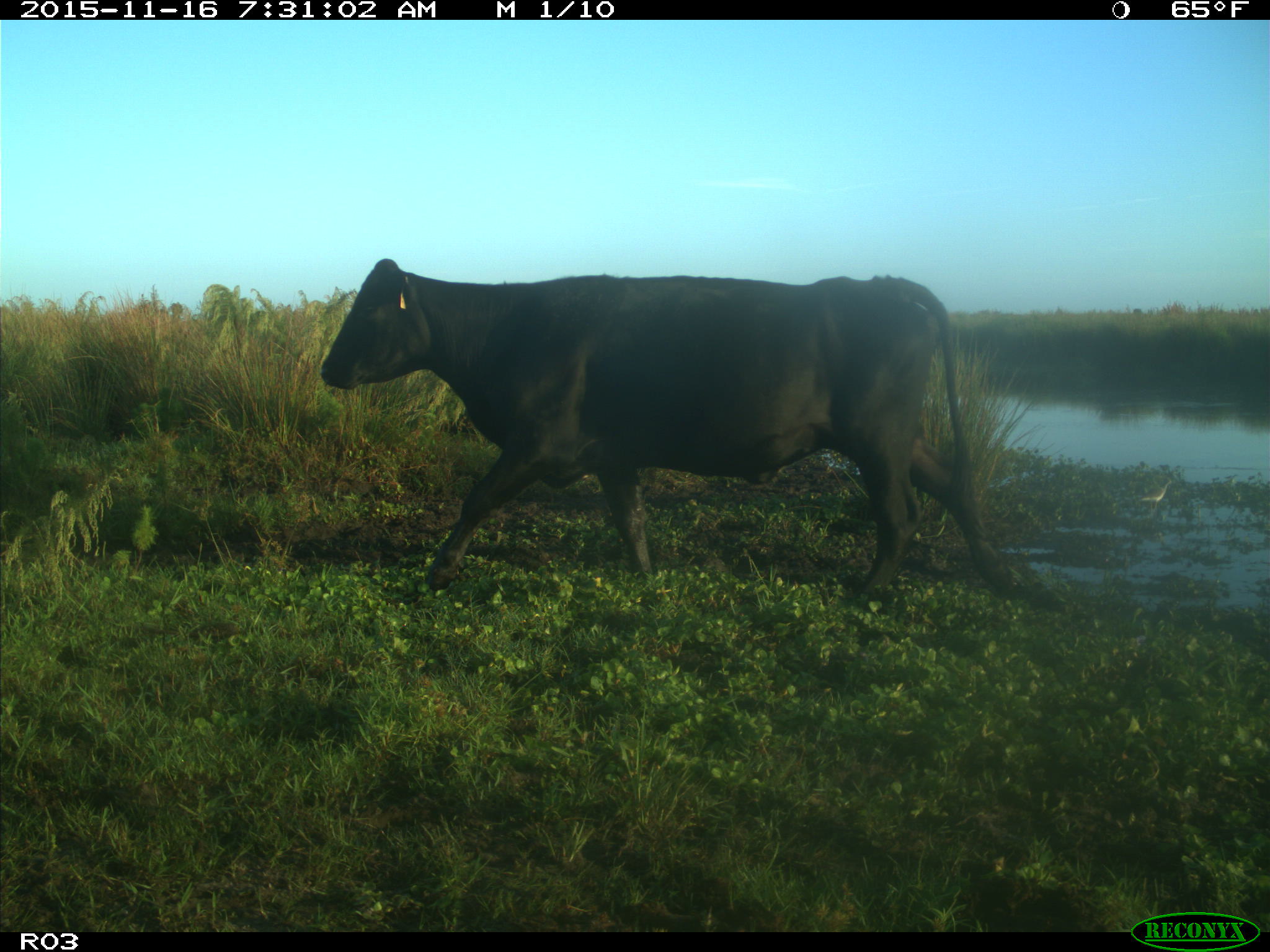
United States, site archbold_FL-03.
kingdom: Animalia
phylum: Chordata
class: Mammalia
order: Artiodactyla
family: Bovidae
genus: Bos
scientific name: Bos taurus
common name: domestic cow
Bos taurus (domestic cow).